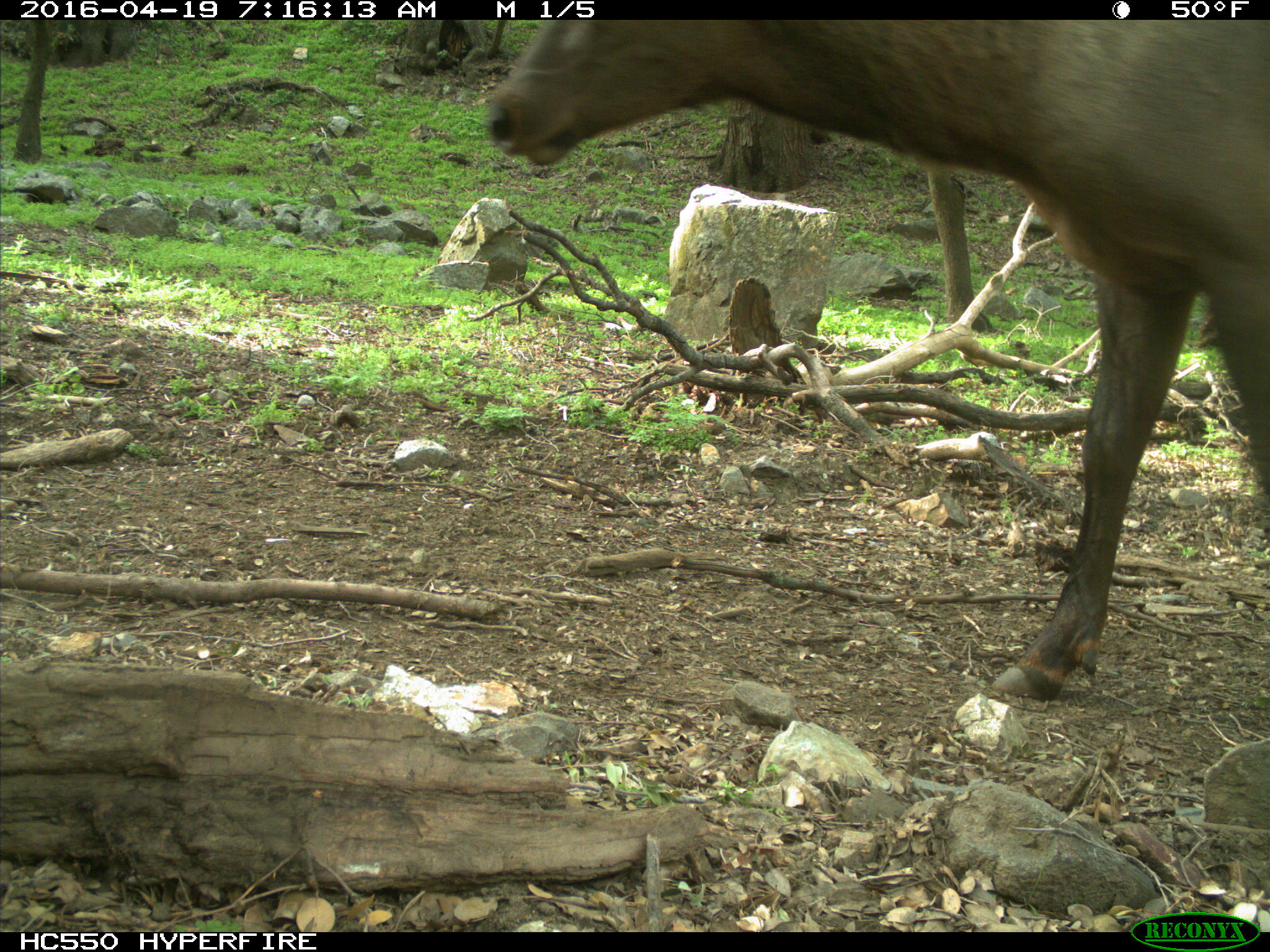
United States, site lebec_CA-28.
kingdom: Animalia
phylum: Chordata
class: Mammalia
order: Artiodactyla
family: Cervidae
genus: Cervus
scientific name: Cervus canadensis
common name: elk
Cervus canadensis (elk).